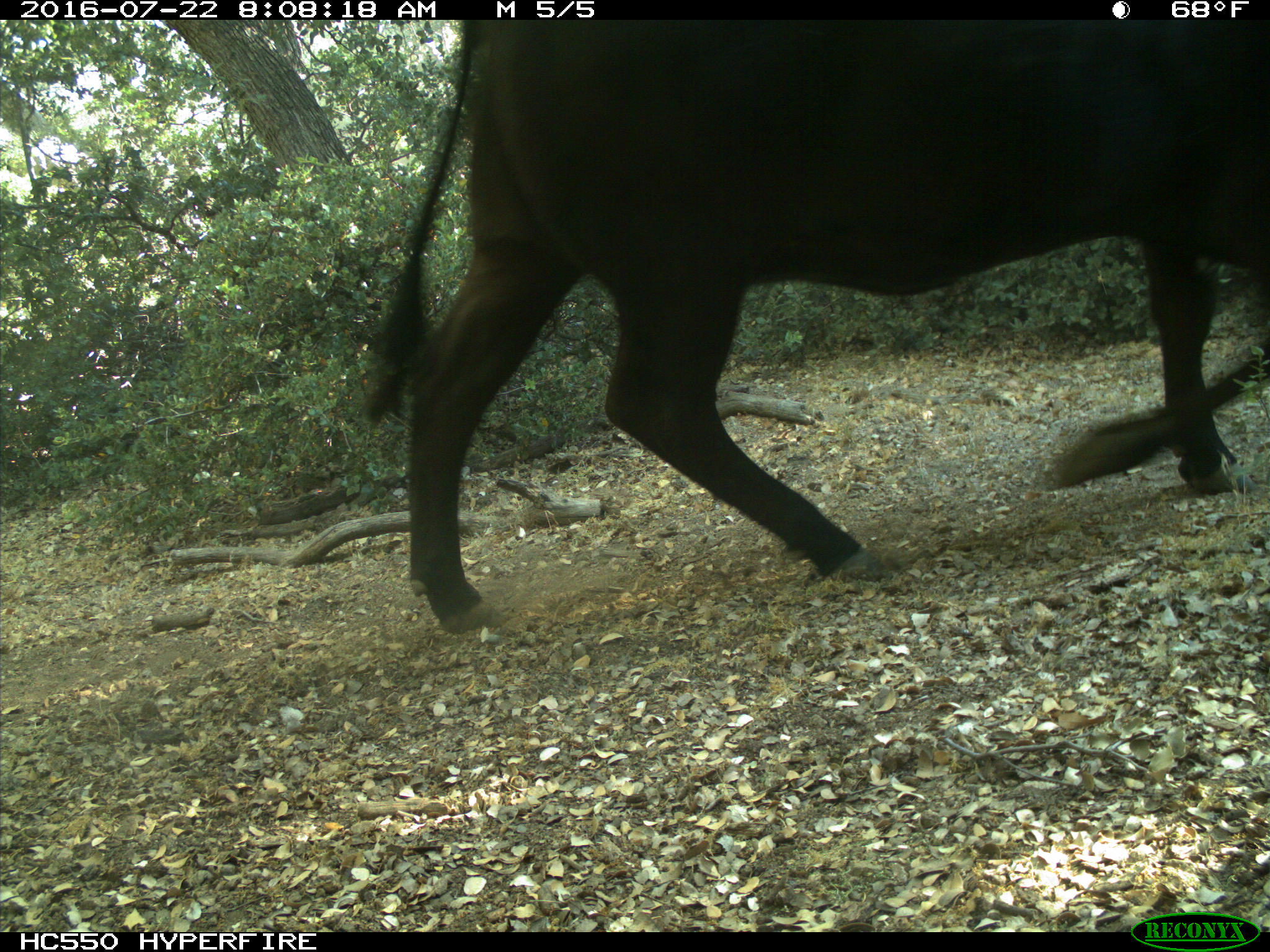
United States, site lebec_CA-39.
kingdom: Animalia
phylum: Chordata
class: Mammalia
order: Artiodactyla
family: Bovidae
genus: Bos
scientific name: Bos taurus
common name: domestic cow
Bos taurus (domestic cow).